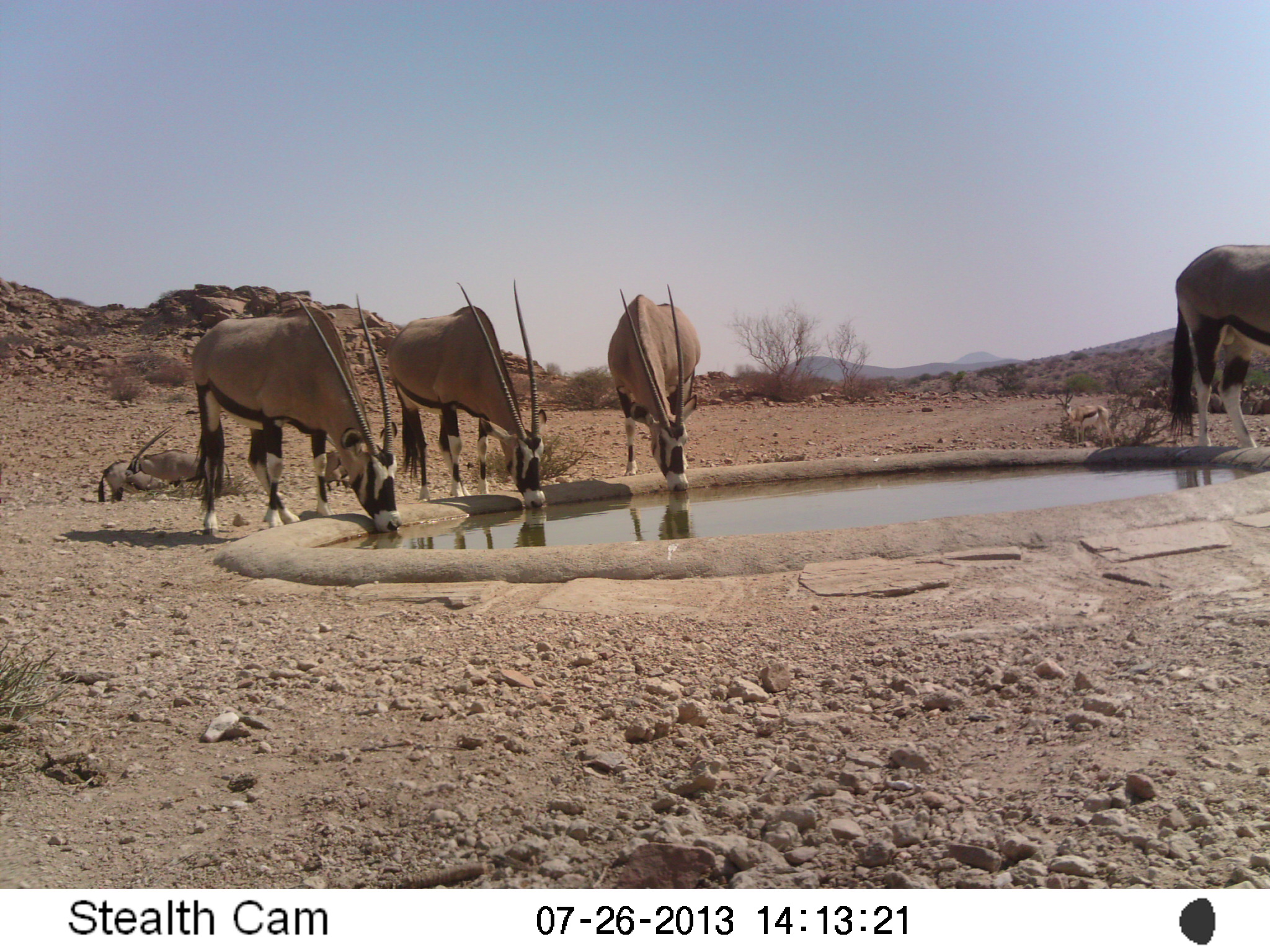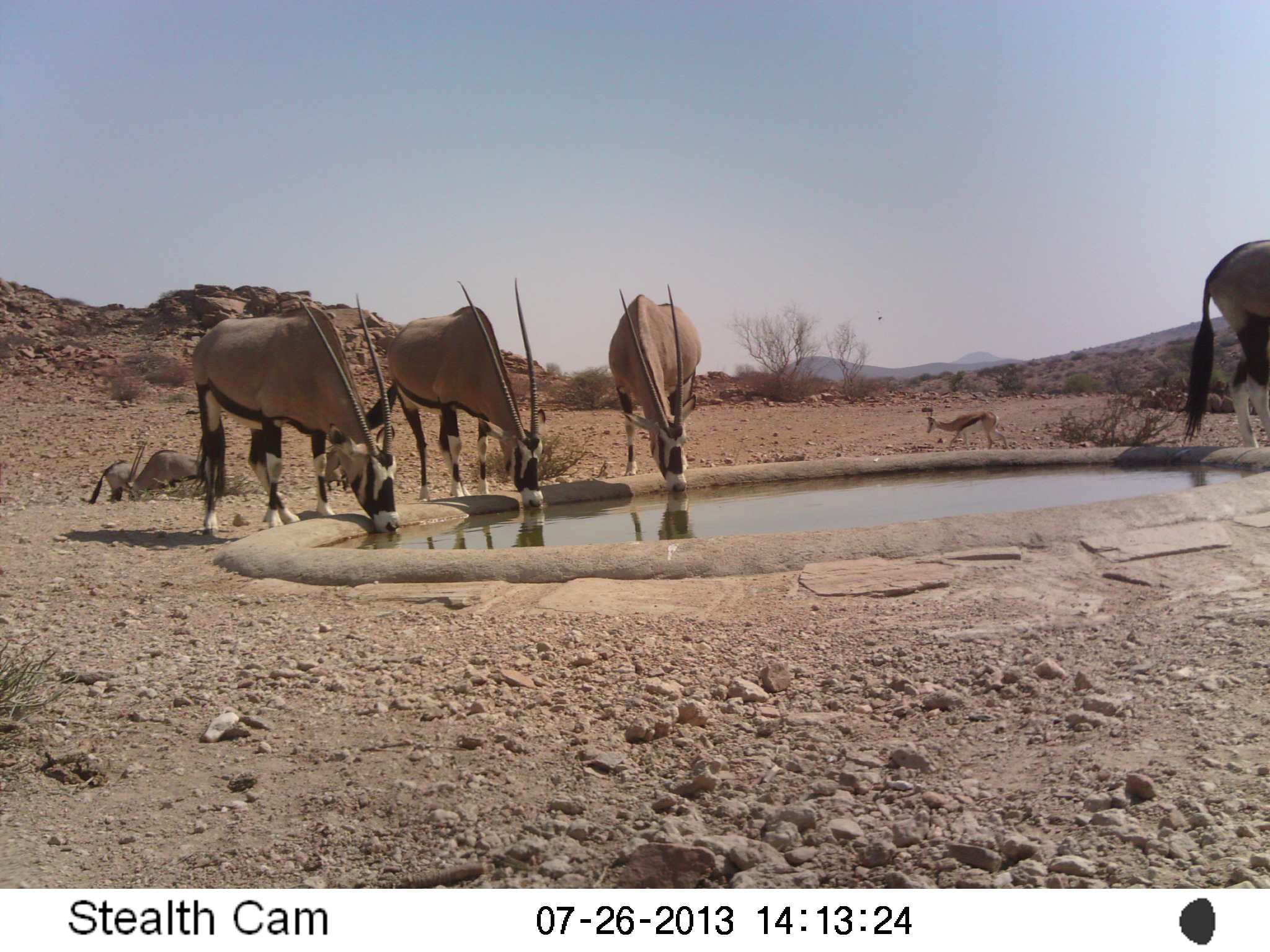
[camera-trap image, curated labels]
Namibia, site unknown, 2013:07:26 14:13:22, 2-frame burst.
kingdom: Animalia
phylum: Chordata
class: Mammalia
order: Artiodactyla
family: Bovidae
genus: Oryx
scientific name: Oryx gazella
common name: gemsbok